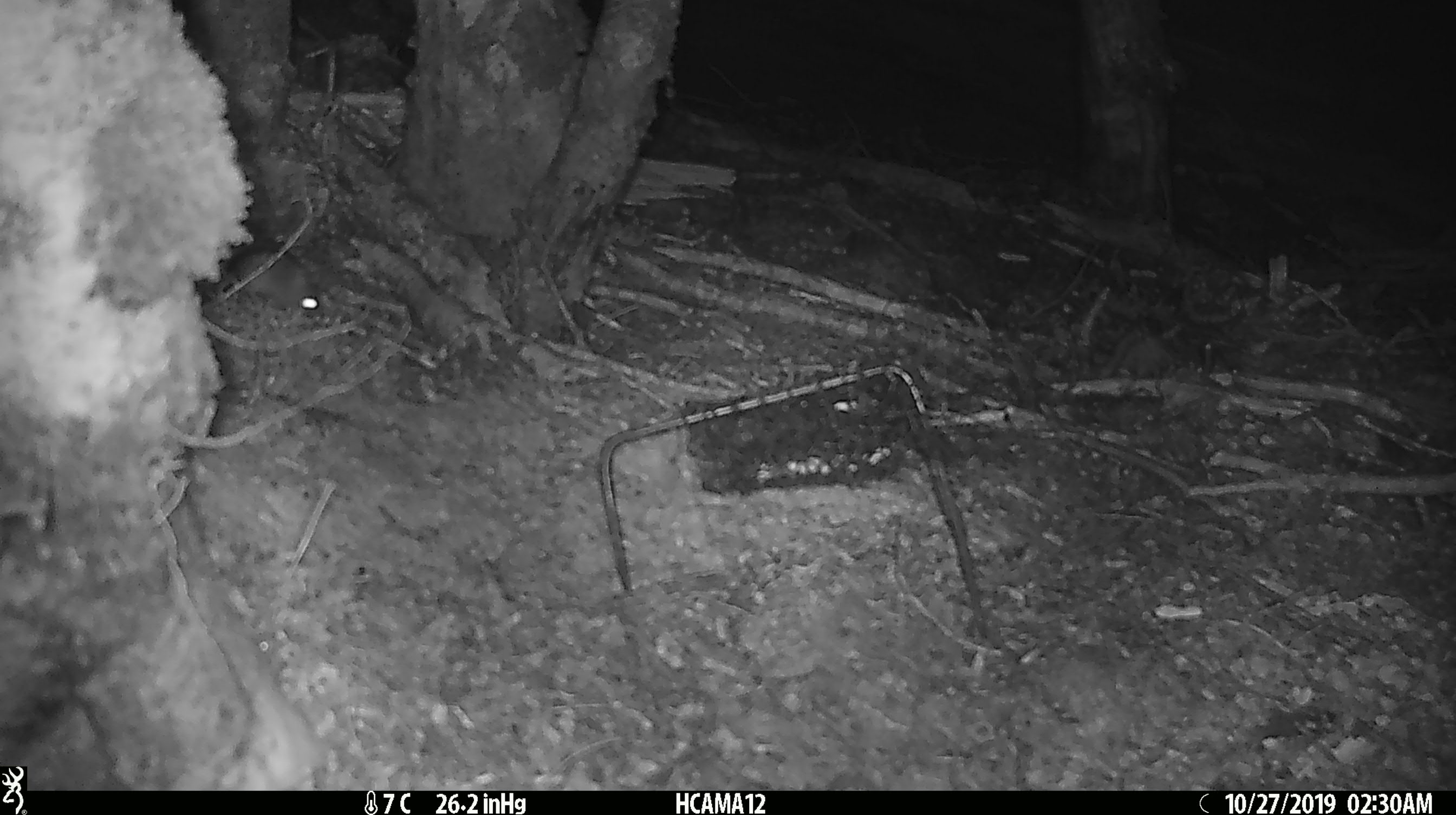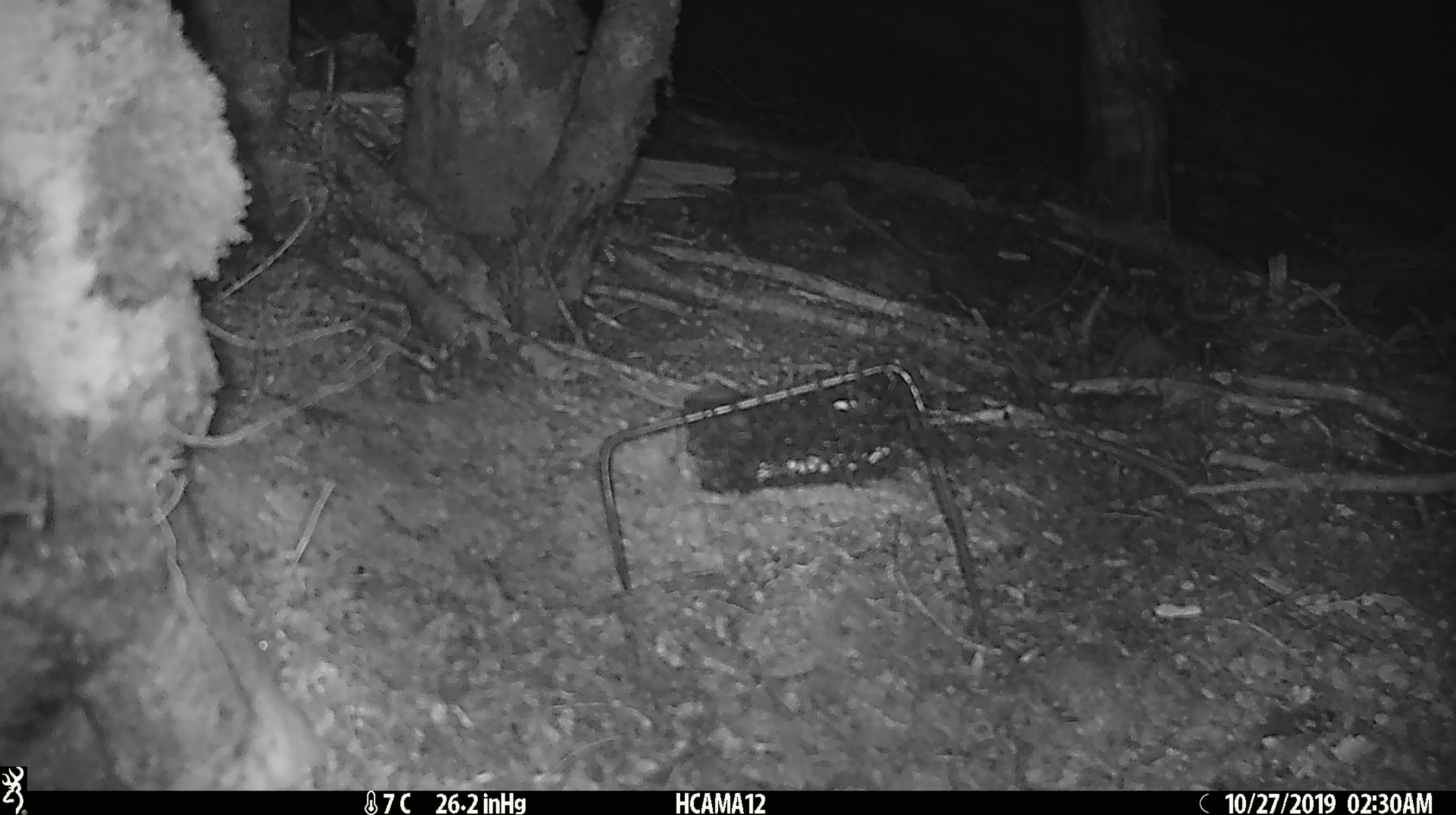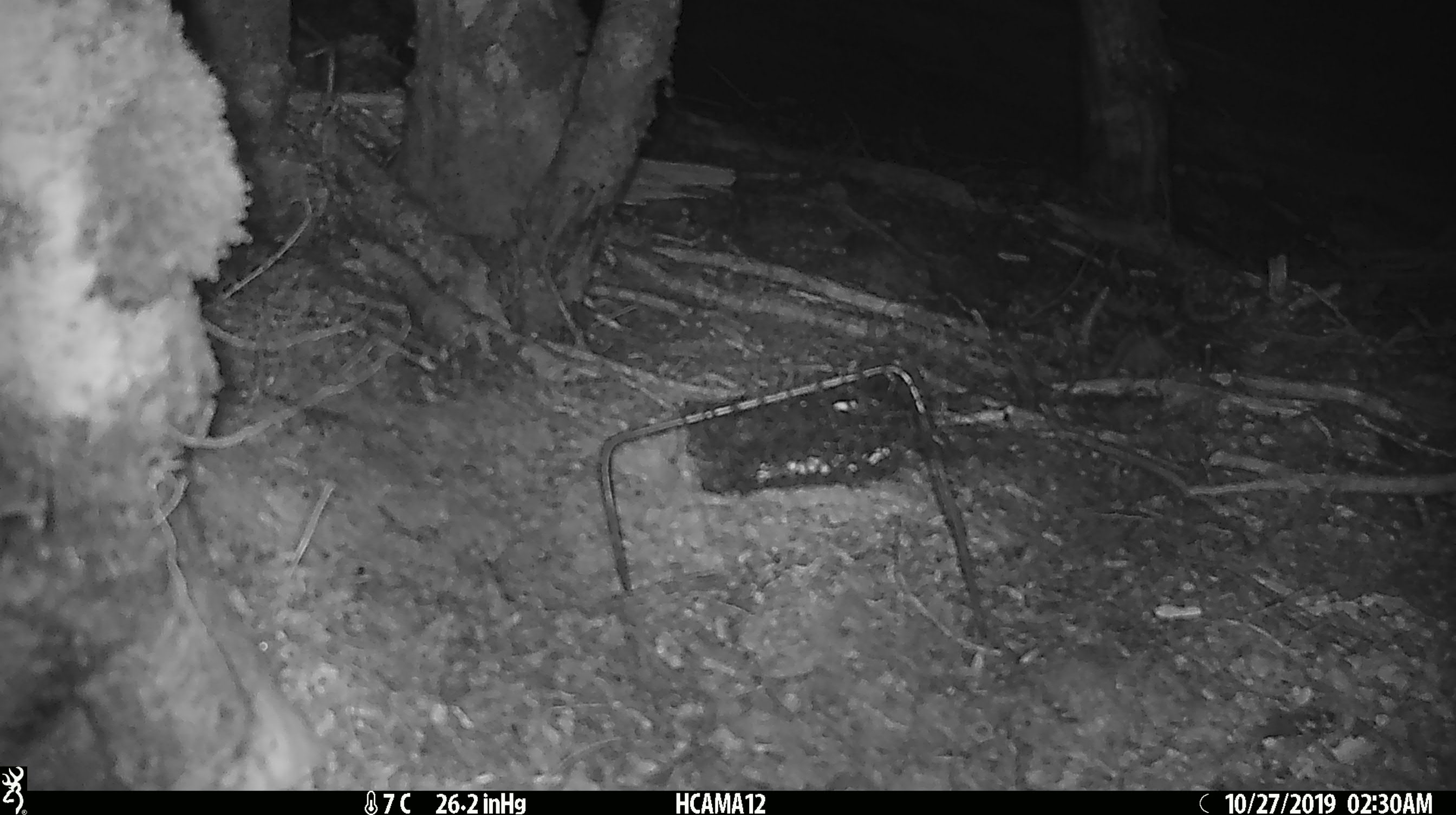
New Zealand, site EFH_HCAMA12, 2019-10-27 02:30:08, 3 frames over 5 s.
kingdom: Animalia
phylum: Chordata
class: Mammalia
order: Rodentia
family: Muridae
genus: Mus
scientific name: Mus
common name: mouse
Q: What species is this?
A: Mouse (Mus).